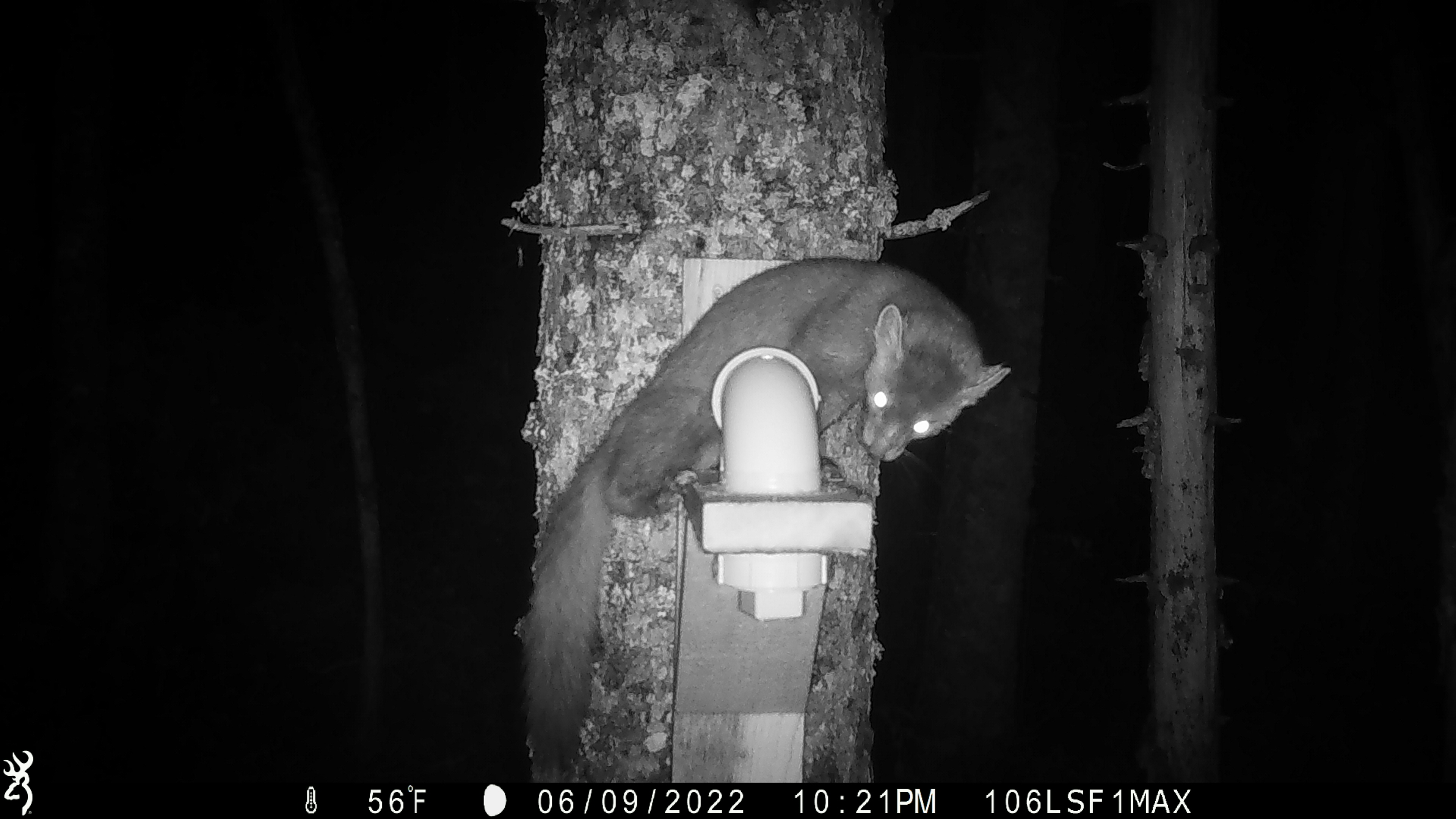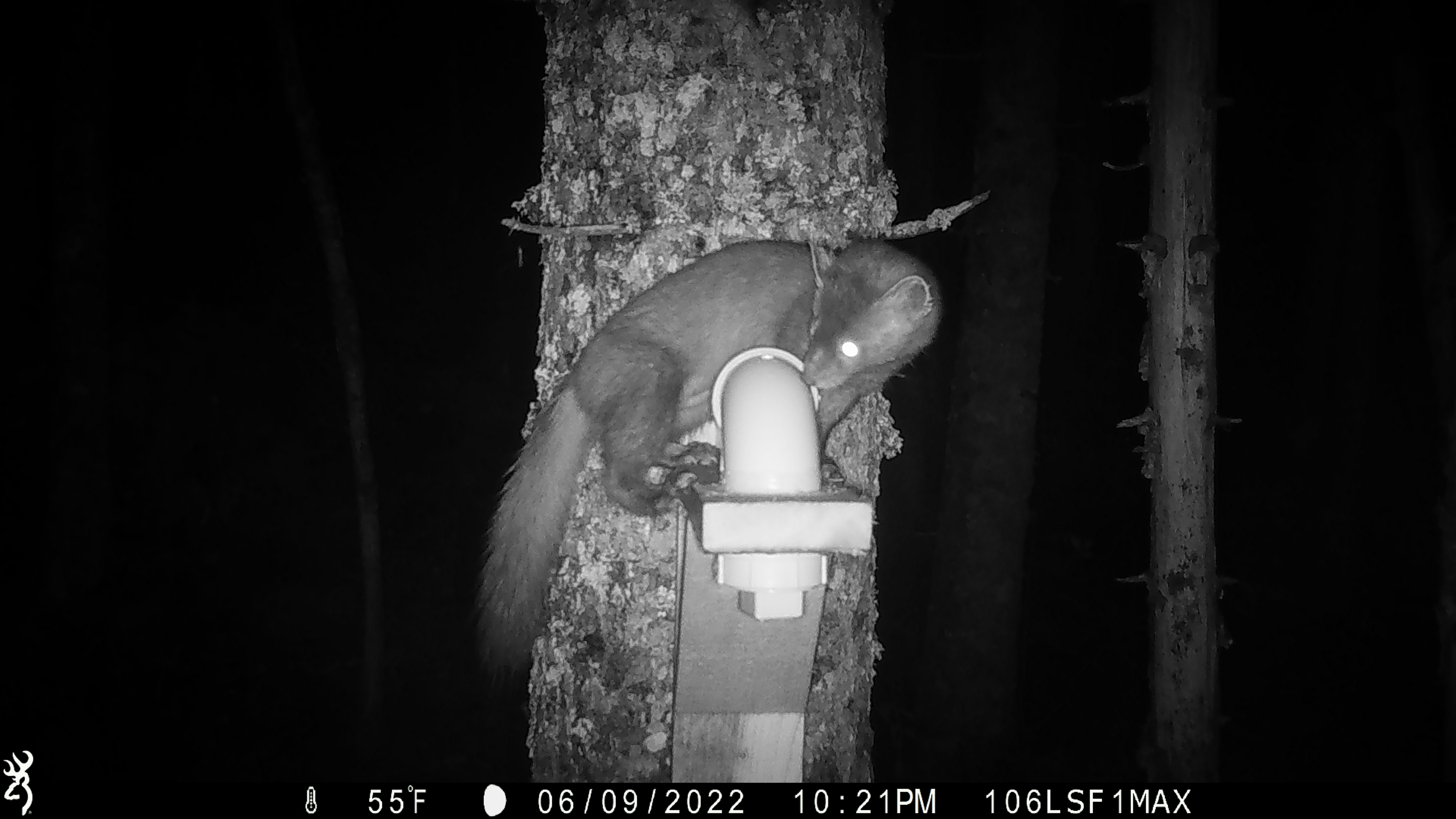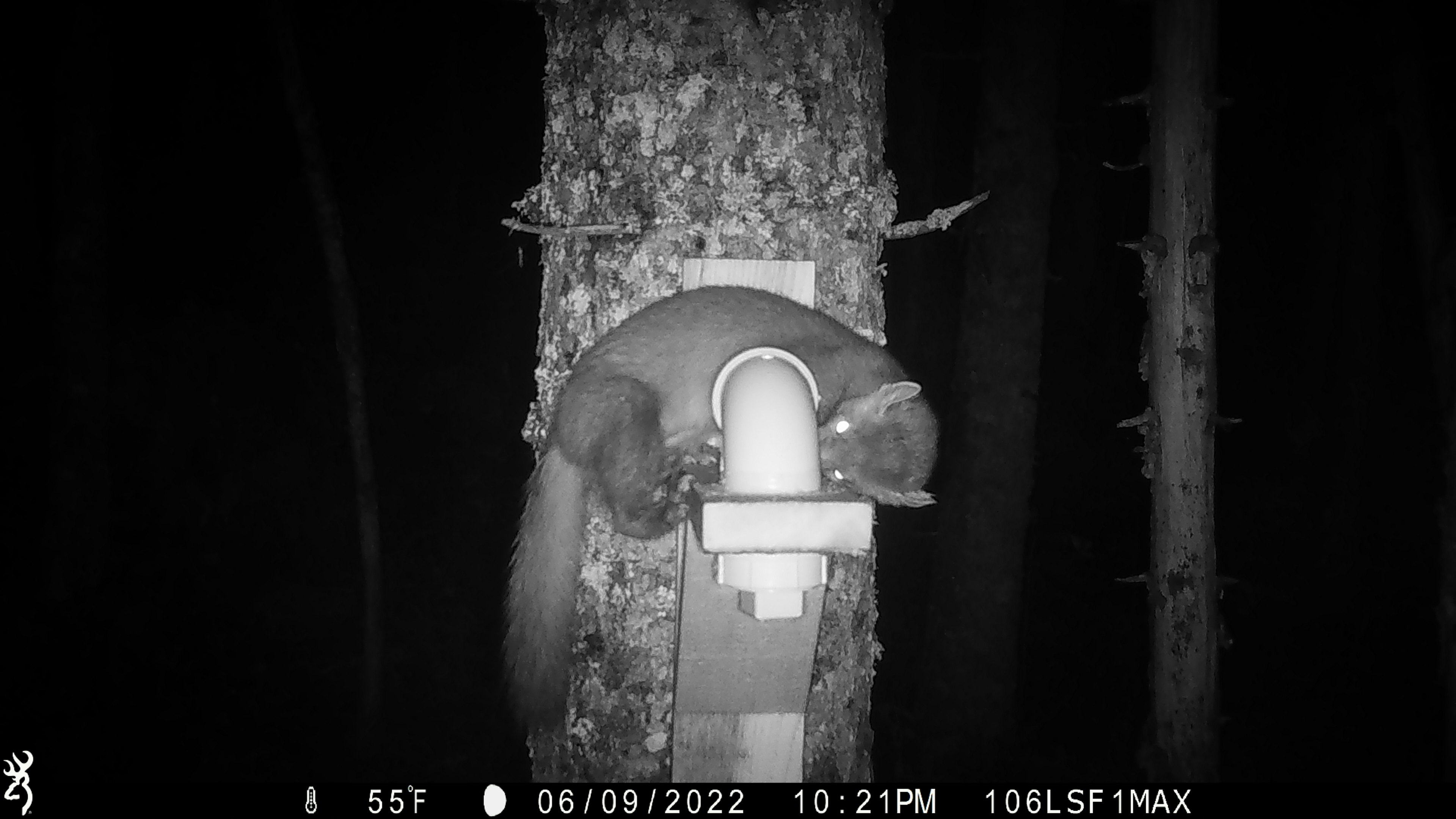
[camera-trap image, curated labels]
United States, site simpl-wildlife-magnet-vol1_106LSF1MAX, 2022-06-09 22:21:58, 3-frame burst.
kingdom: Animalia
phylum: Chordata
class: Mammalia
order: Carnivora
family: Mustelidae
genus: Martes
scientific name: Martes americana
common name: american marten